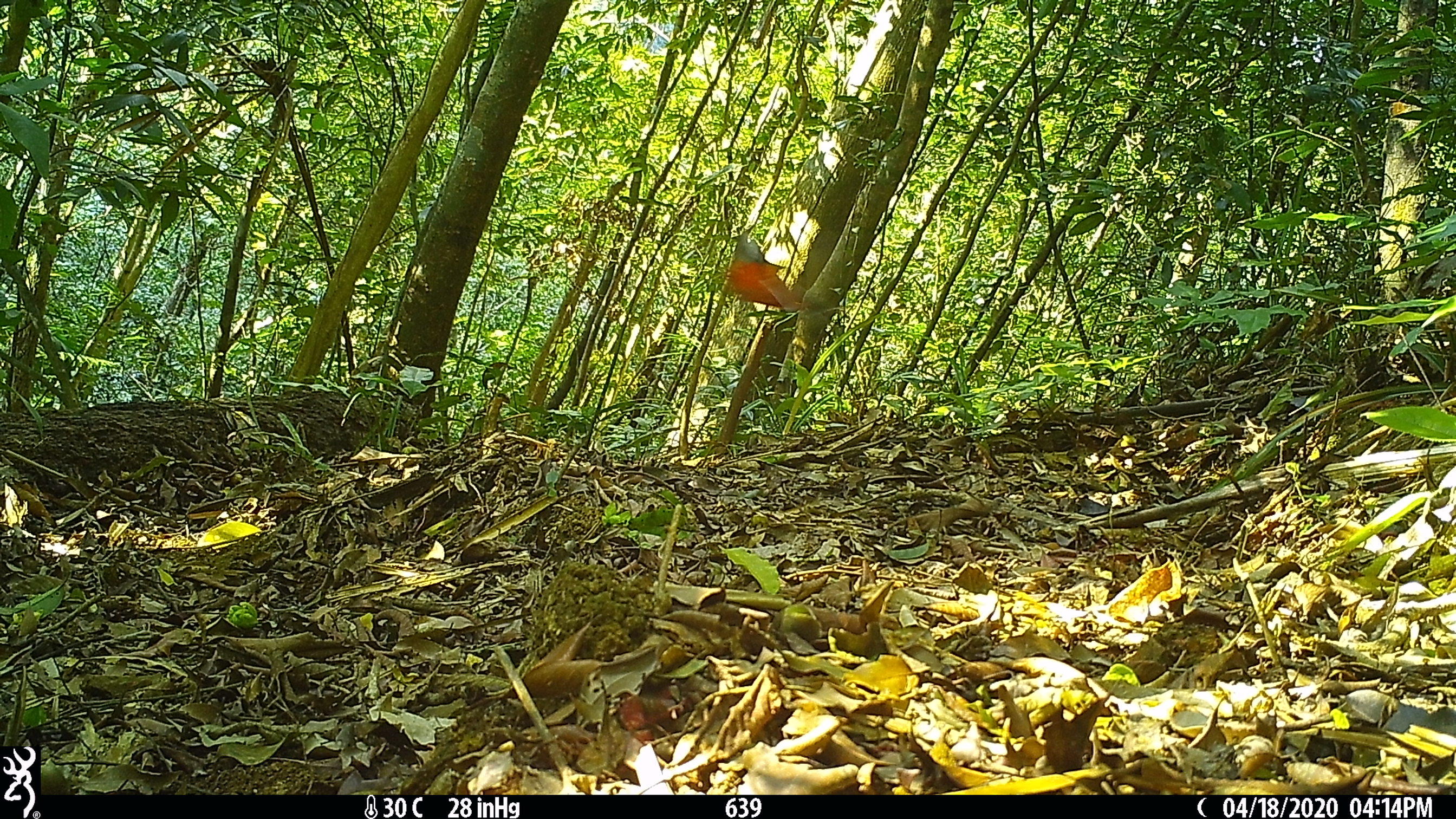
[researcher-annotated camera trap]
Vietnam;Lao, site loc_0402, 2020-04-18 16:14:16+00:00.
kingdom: Animalia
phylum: Chordata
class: Aves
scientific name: Aves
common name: bird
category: unidentified bird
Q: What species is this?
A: Unidentified bird (bird) (Aves).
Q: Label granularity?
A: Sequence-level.